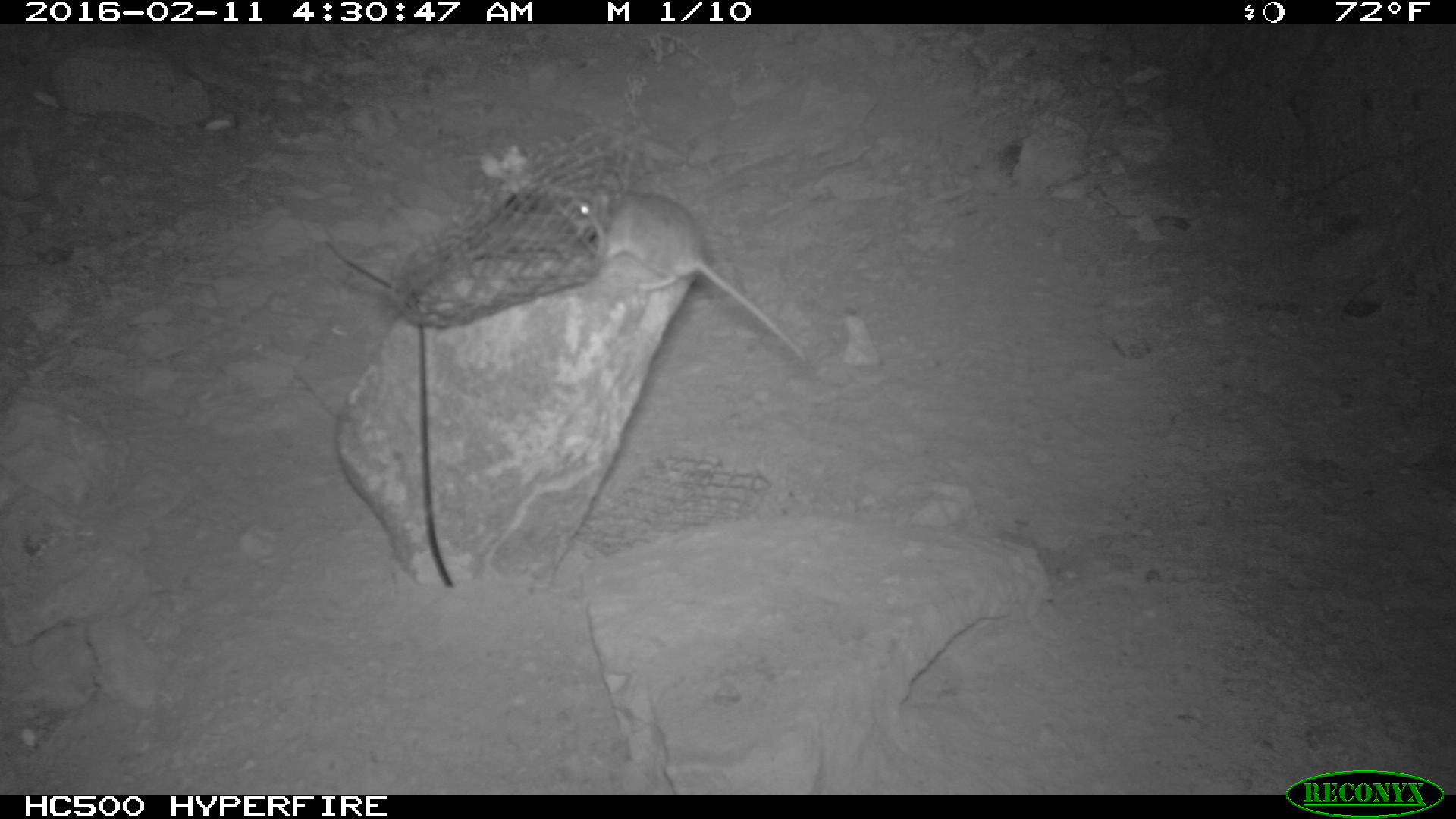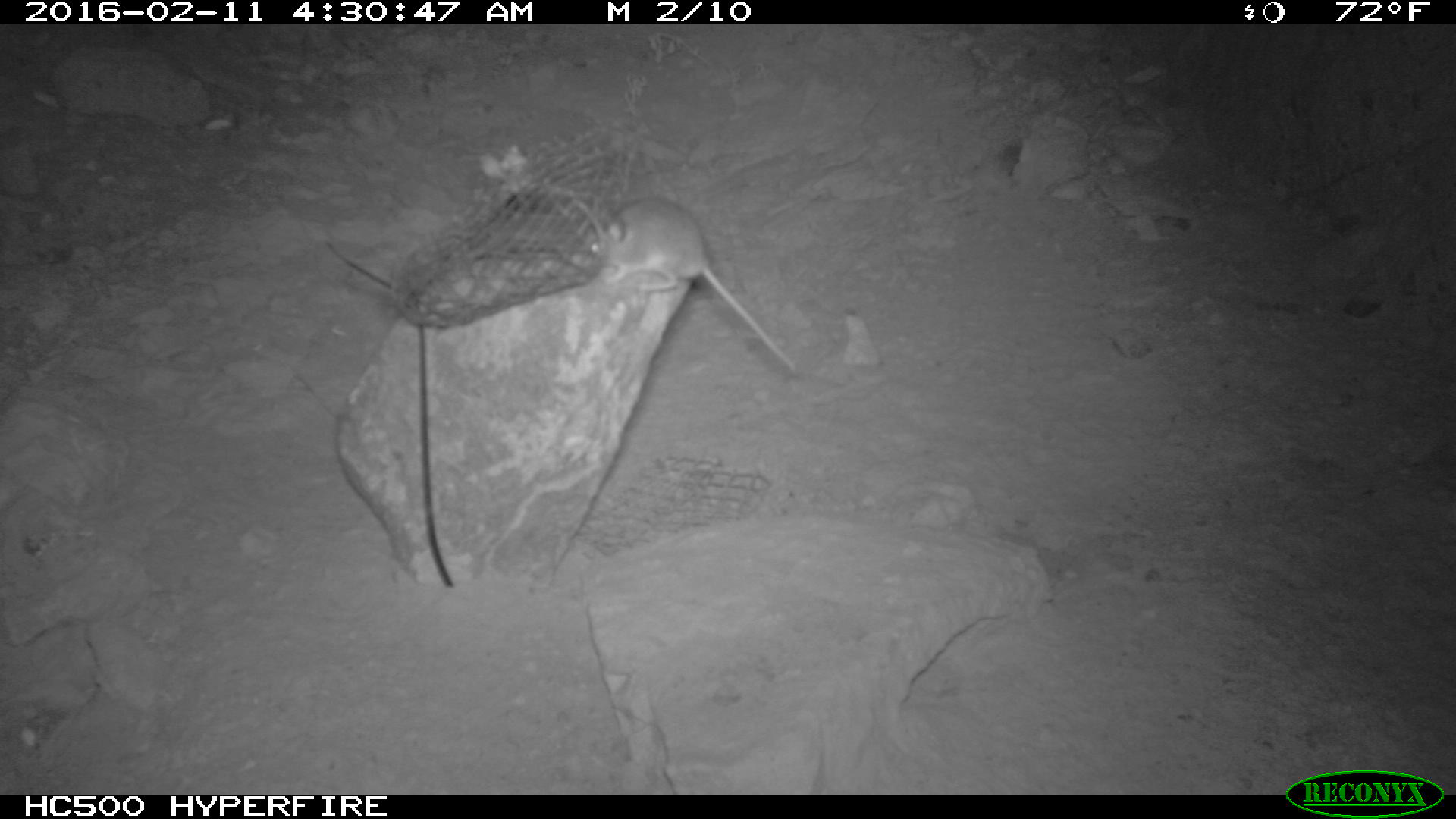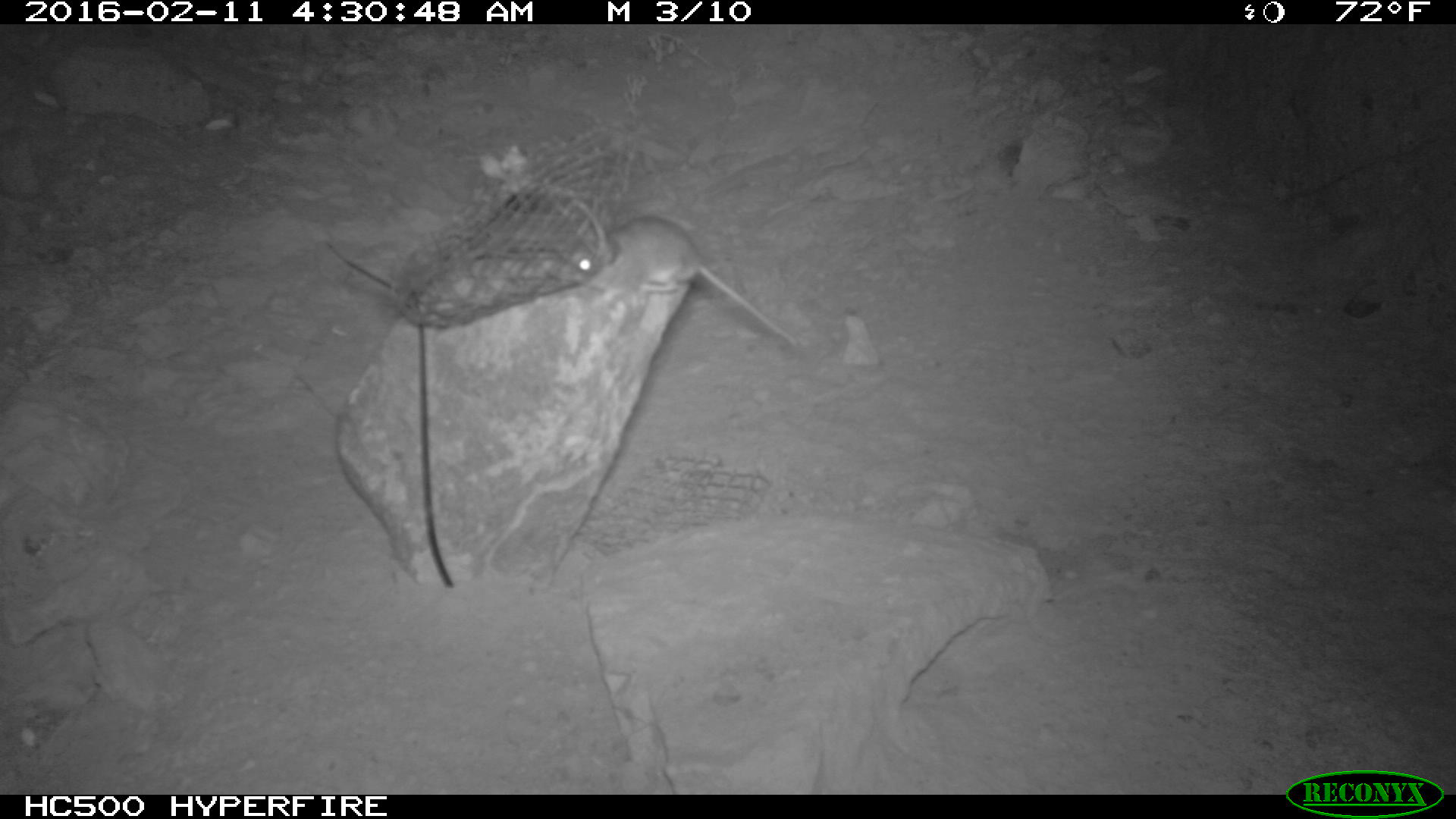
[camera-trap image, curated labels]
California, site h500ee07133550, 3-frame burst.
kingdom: Animalia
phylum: Chordata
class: Mammalia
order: Rodentia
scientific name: Rodentia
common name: rodent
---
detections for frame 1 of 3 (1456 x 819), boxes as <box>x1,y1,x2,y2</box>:
rodent: <box>573,170,806,361</box>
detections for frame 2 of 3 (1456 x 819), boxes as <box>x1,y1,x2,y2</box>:
rodent: <box>607,195,803,375</box>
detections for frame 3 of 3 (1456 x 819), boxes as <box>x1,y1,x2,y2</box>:
rodent: <box>560,217,799,350</box>